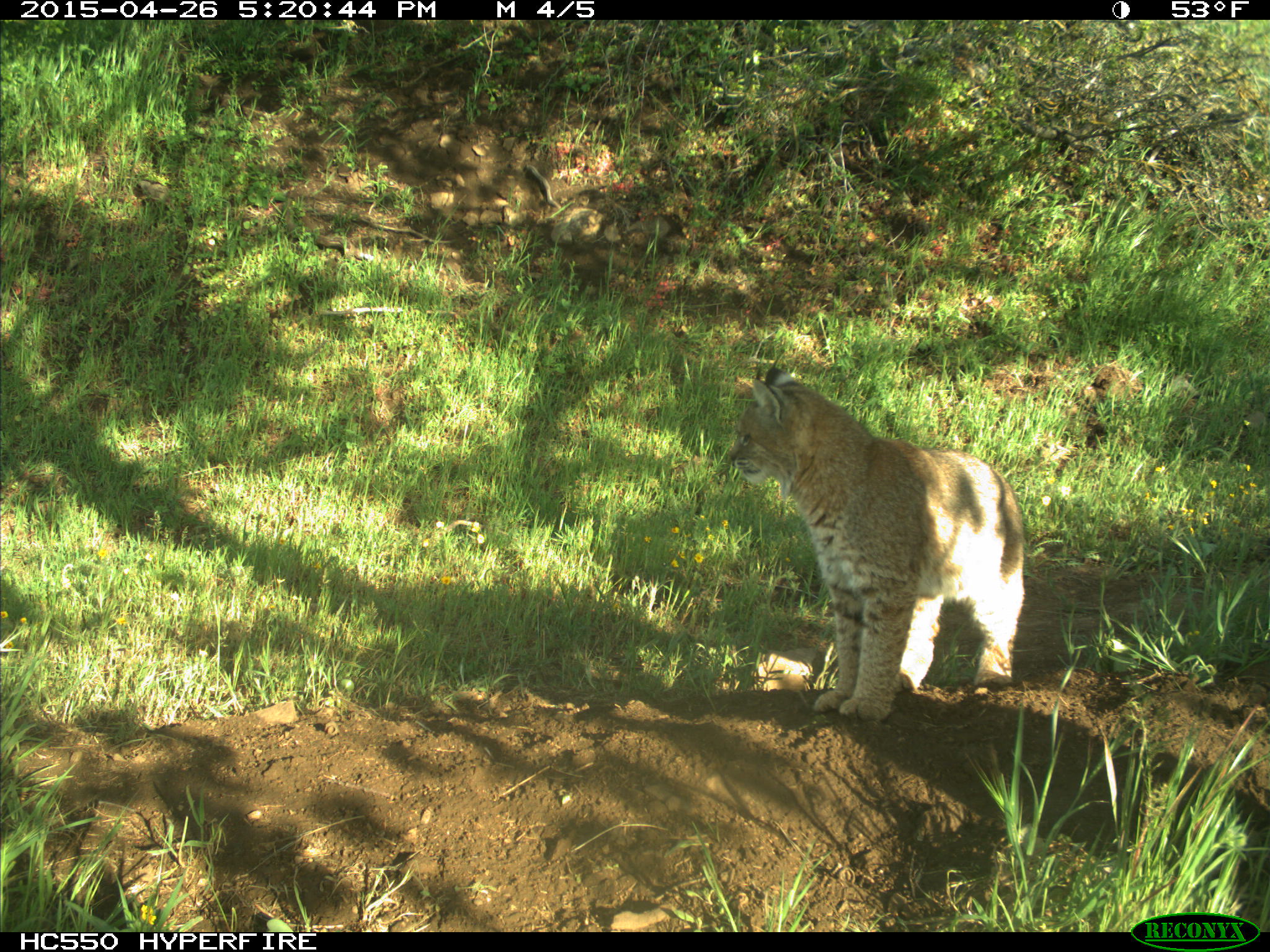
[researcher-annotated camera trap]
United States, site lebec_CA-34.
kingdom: Animalia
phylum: Chordata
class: Mammalia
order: Carnivora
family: Felidae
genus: Lynx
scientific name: Lynx rufus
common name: bobcat